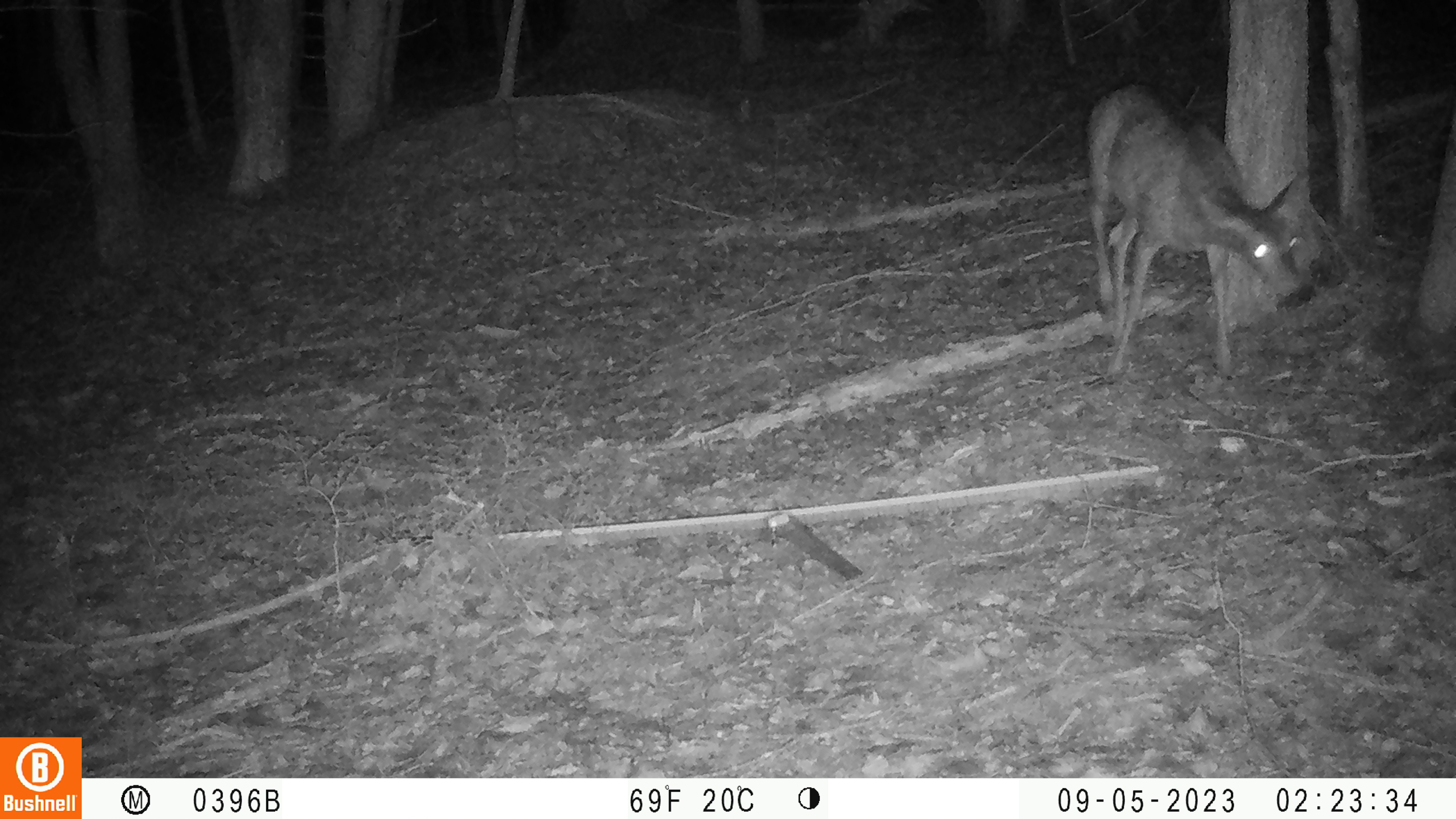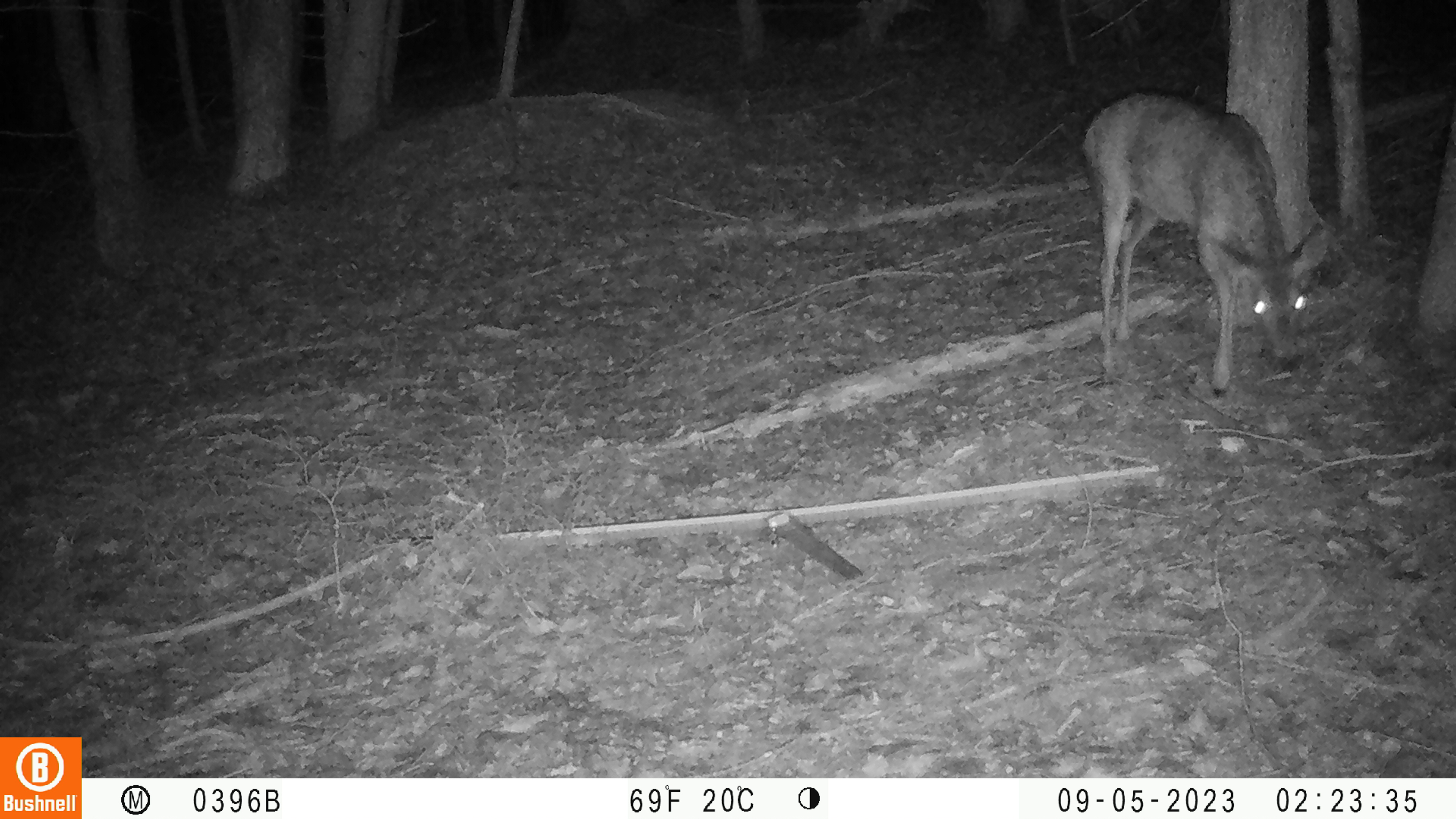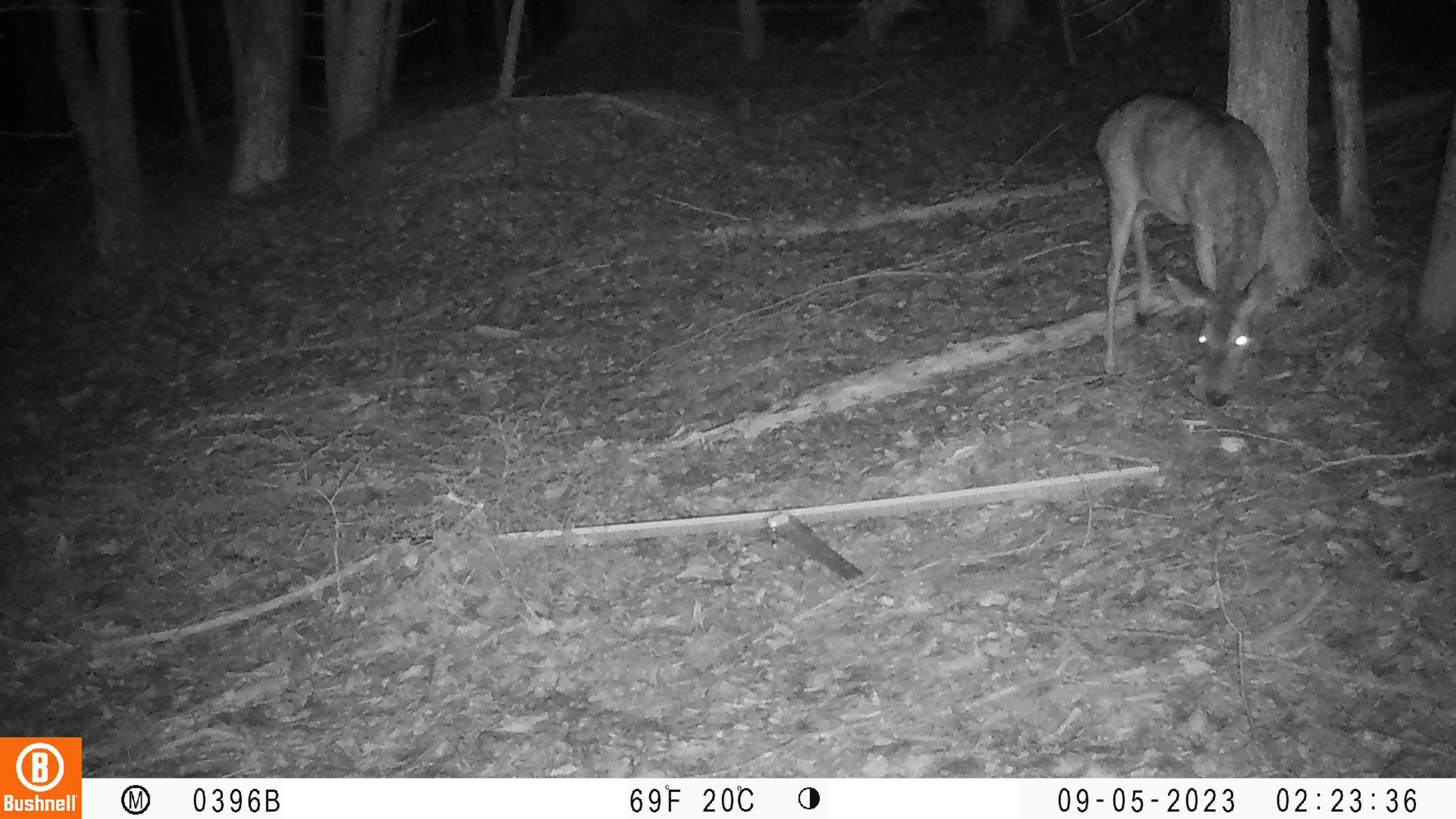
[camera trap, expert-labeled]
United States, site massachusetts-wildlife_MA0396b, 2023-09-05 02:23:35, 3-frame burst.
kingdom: Animalia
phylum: Chordata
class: Mammalia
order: Artiodactyla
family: Cervidae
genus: Odocoileus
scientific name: Odocoileus virginianus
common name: white-tailed deer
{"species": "white-tailed deer (Odocoileus virginianus)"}